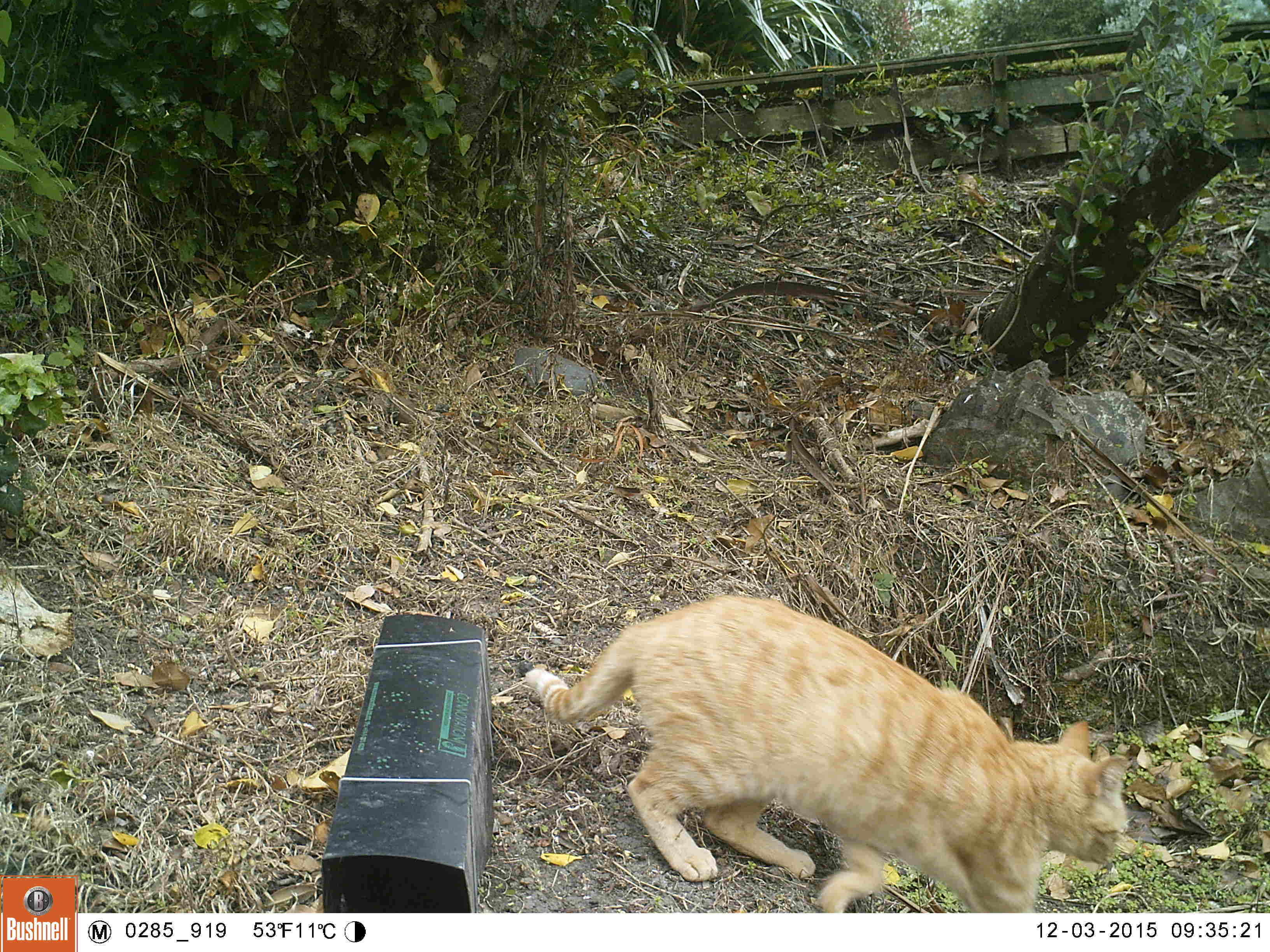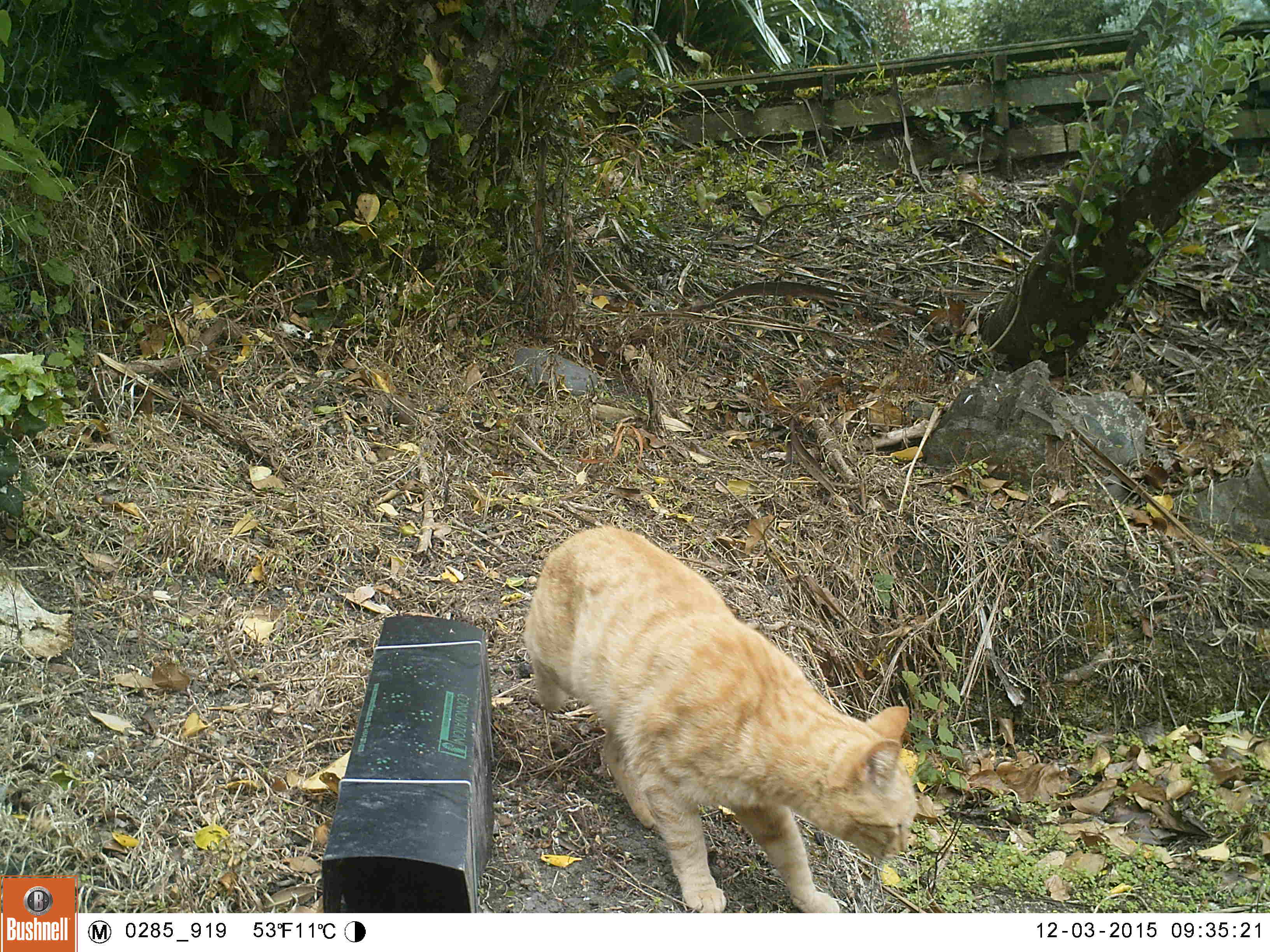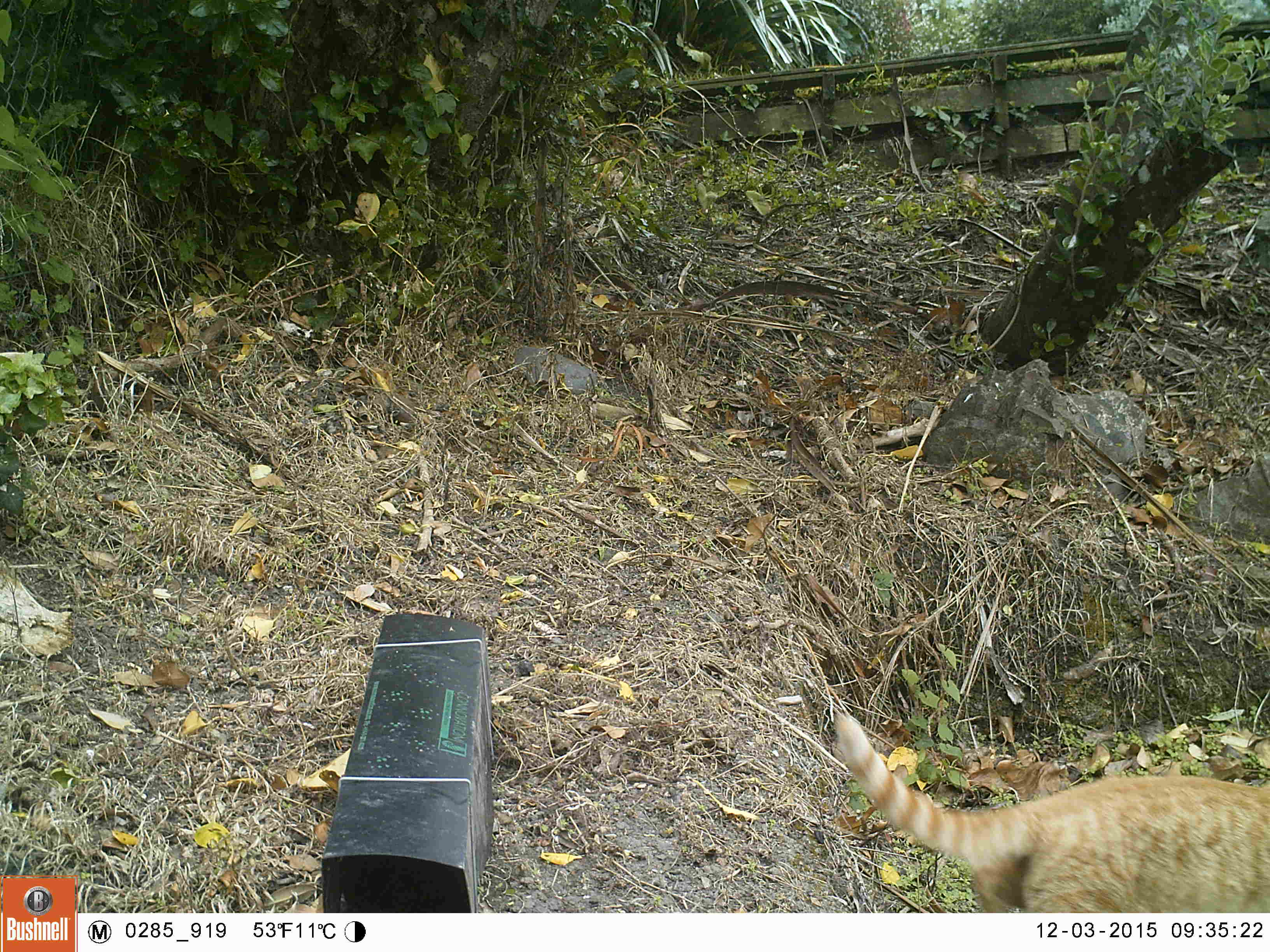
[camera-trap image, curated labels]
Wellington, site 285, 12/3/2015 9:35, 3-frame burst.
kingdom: Animalia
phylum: Chordata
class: Mammalia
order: Carnivora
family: Felidae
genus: Felis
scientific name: Felis catus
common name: cat